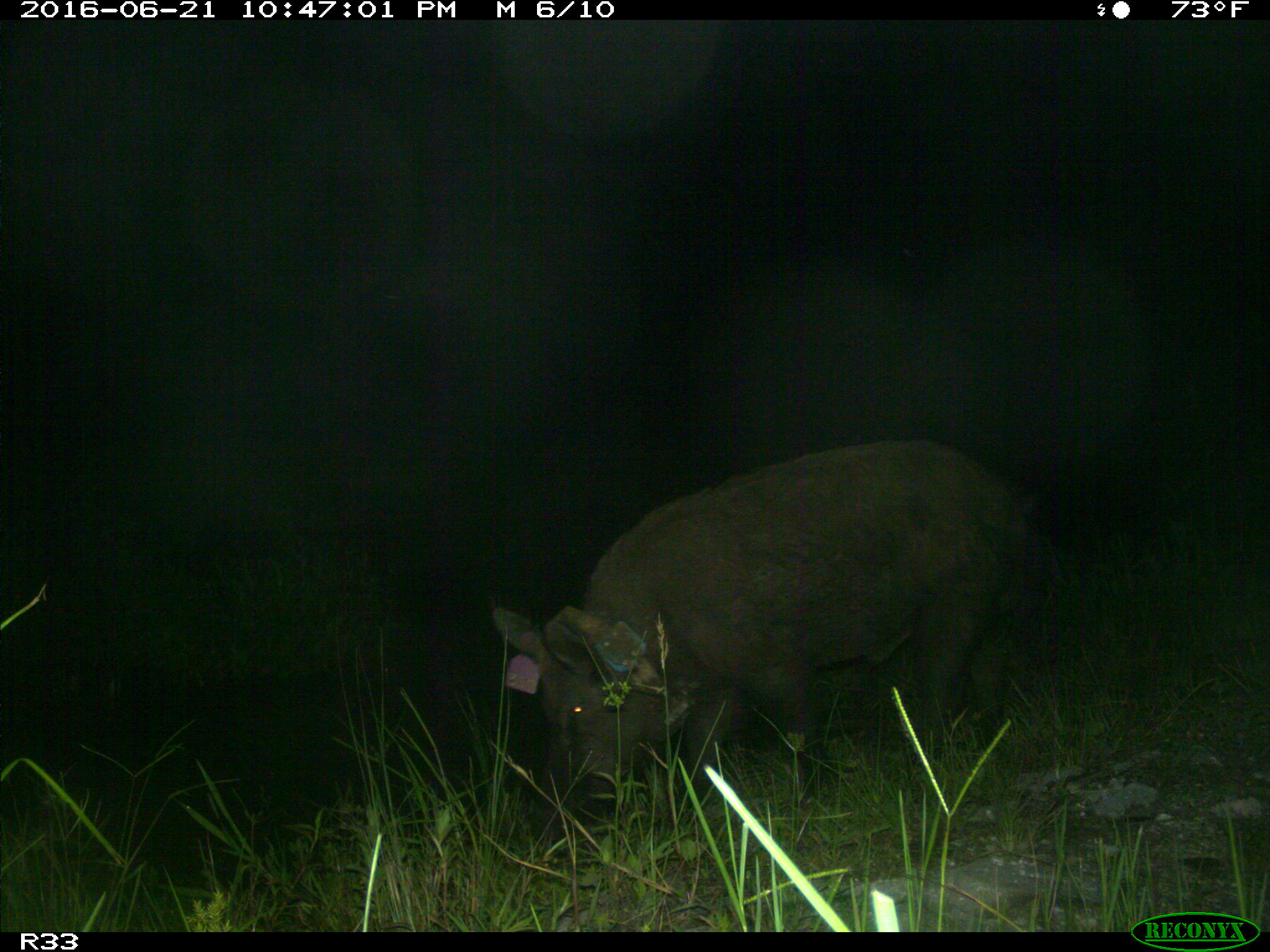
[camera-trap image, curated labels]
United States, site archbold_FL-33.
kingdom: Animalia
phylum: Chordata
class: Mammalia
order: Artiodactyla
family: Suidae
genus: Sus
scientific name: Sus scrofa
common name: wild boar